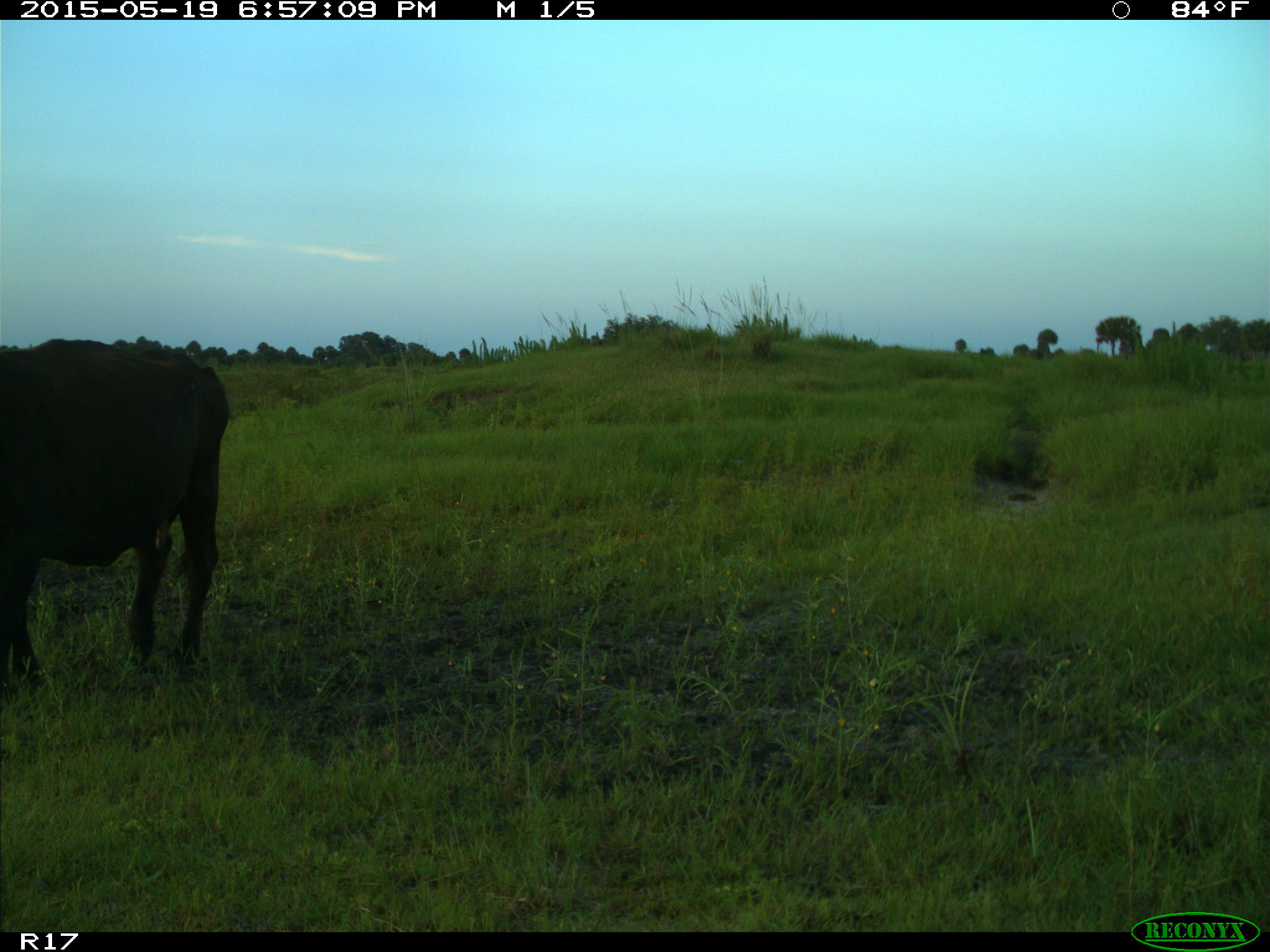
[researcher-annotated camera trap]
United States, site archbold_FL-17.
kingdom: Animalia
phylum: Chordata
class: Mammalia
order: Artiodactyla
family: Bovidae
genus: Bos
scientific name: Bos taurus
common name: domestic cow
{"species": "Bos taurus (domestic cow)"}